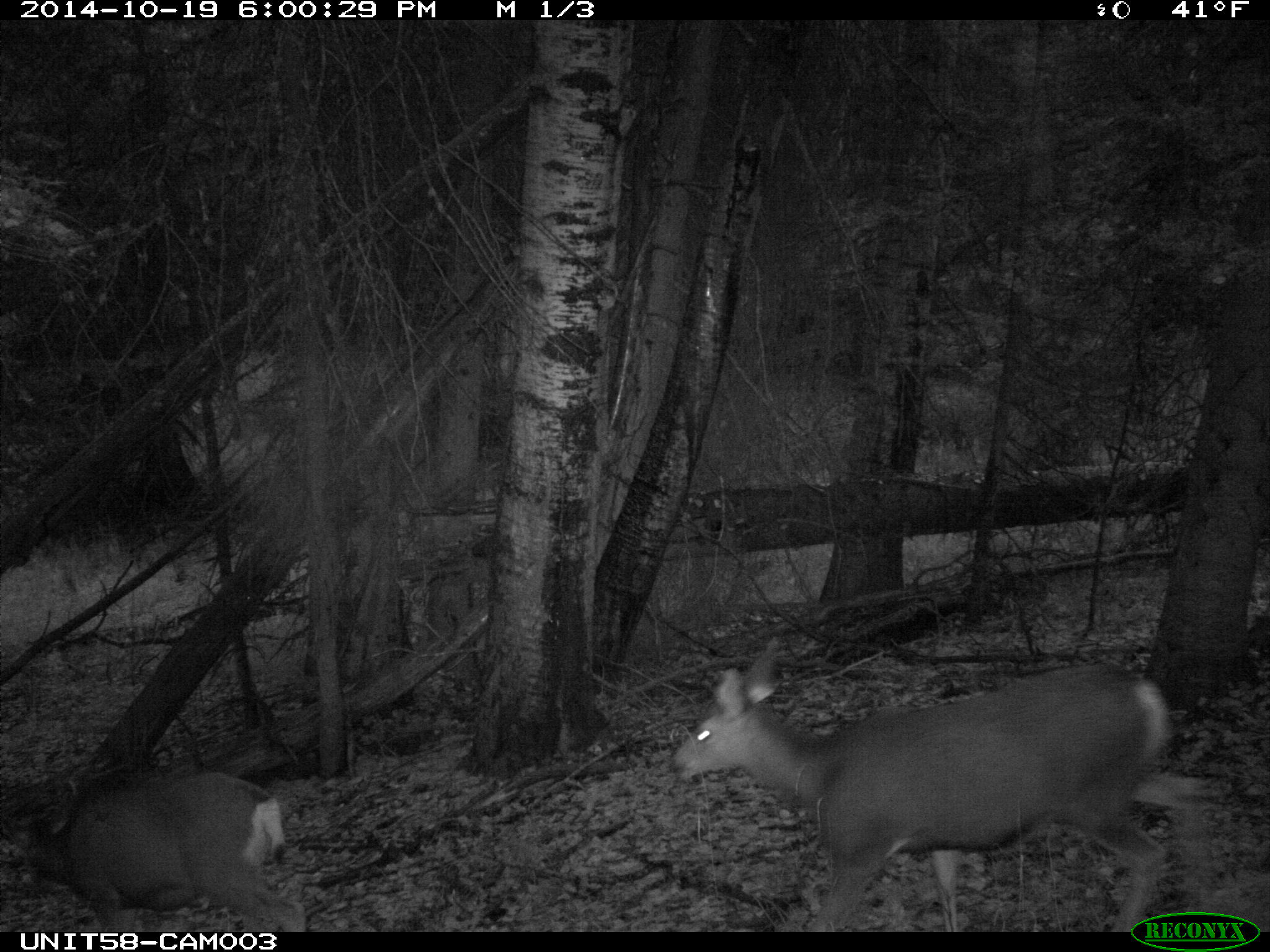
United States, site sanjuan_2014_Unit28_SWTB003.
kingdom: Animalia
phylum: Chordata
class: Mammalia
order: Artiodactyla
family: Cervidae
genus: Odocoileus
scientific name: Odocoileus hemionus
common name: mule deer